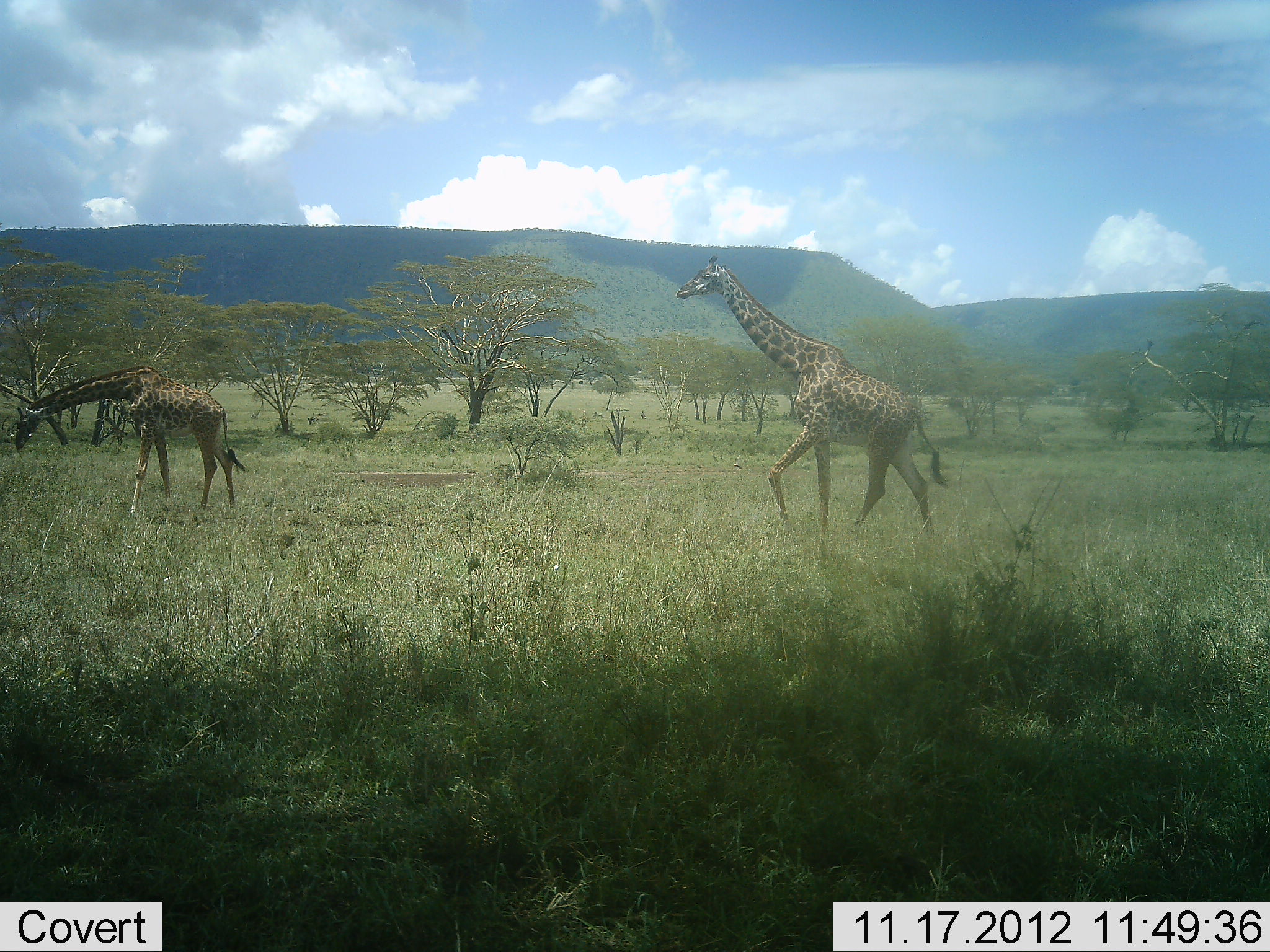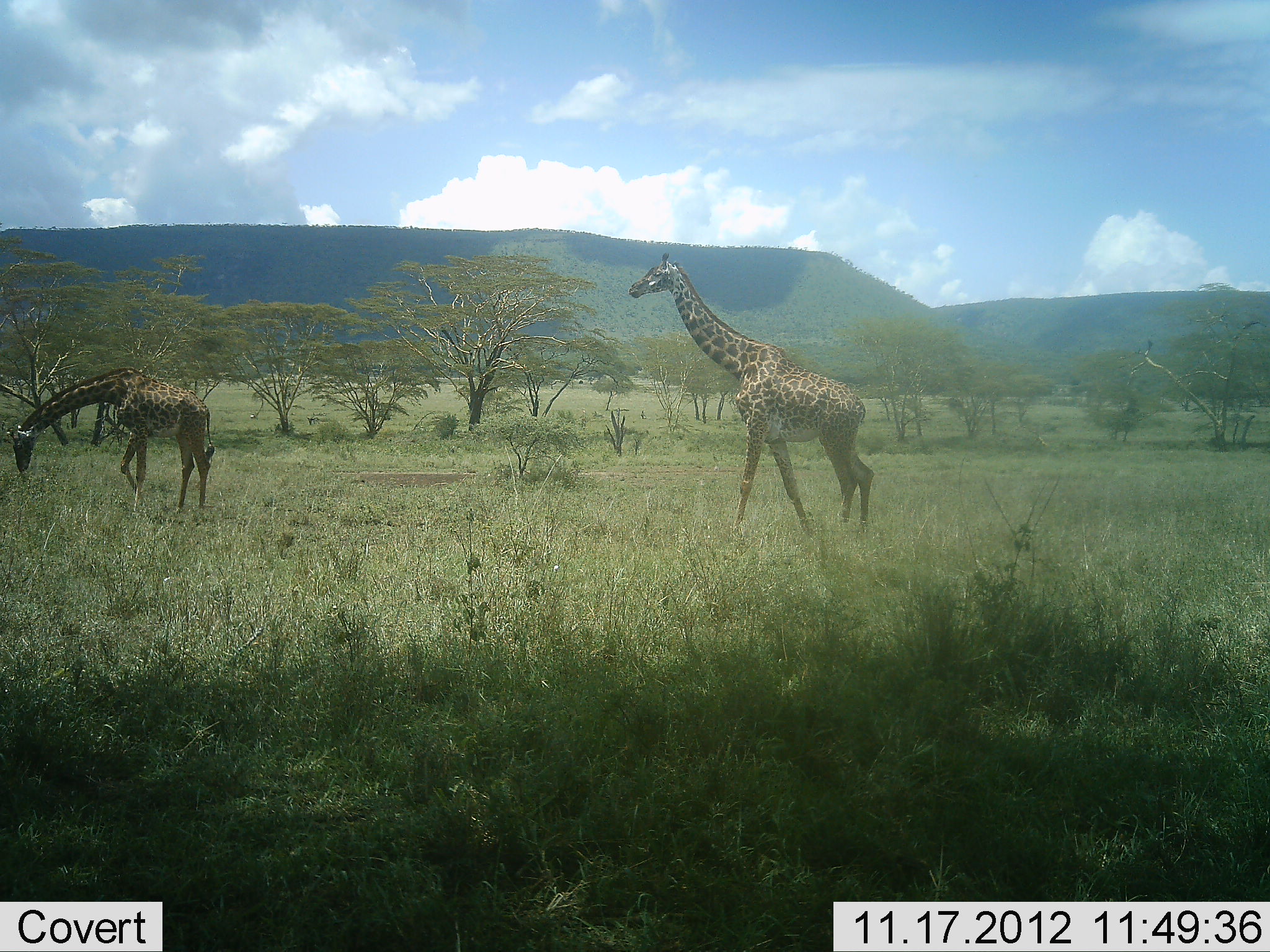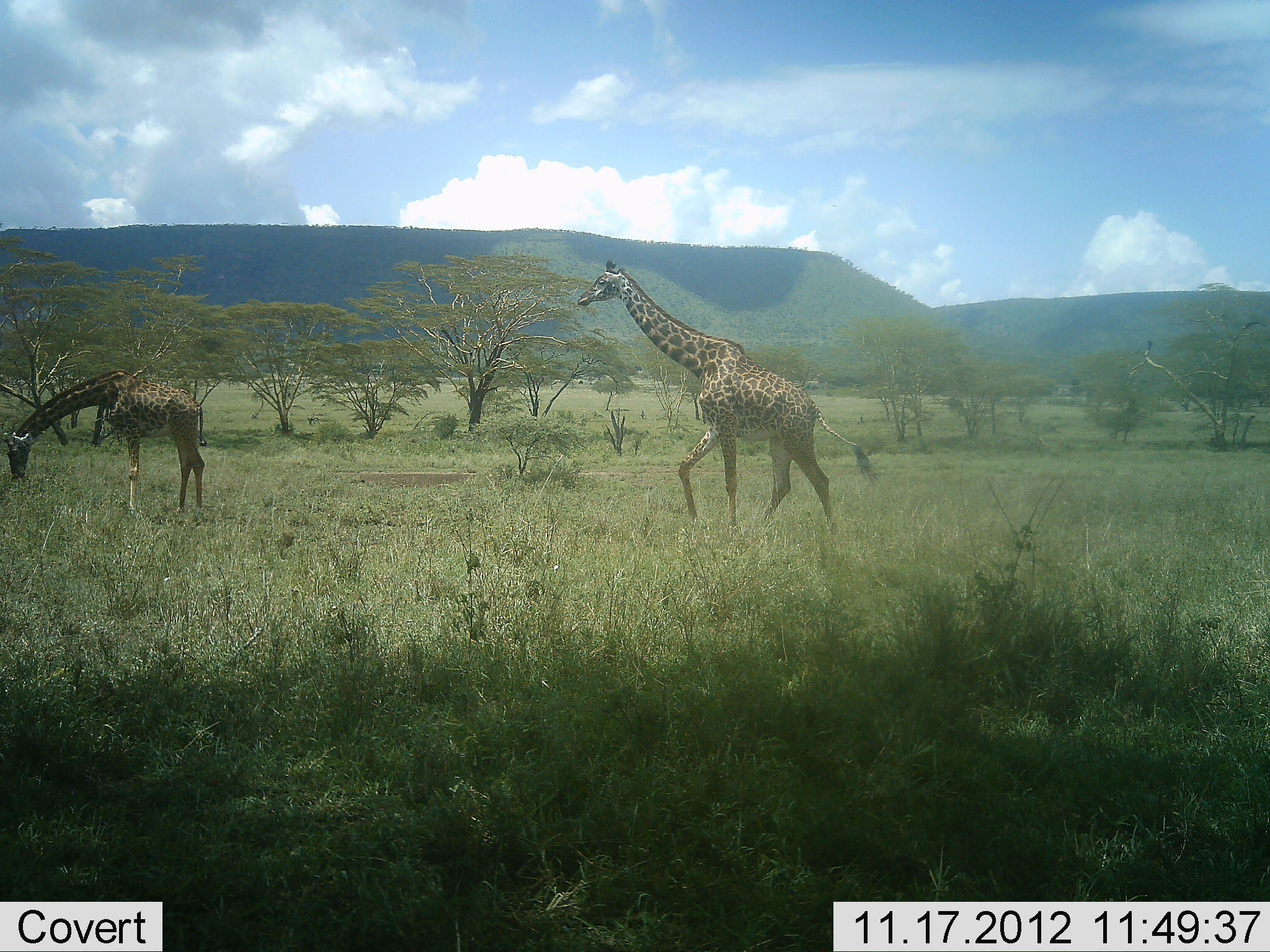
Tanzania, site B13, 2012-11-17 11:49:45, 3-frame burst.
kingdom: Animalia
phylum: Chordata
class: Mammalia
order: Artiodactyla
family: Giraffidae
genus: Giraffa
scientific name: Giraffa camelopardalis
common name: giraffe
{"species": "giraffe (Giraffa camelopardalis)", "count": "2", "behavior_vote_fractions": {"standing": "17%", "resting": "0%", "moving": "92%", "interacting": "0%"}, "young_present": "0%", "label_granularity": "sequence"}